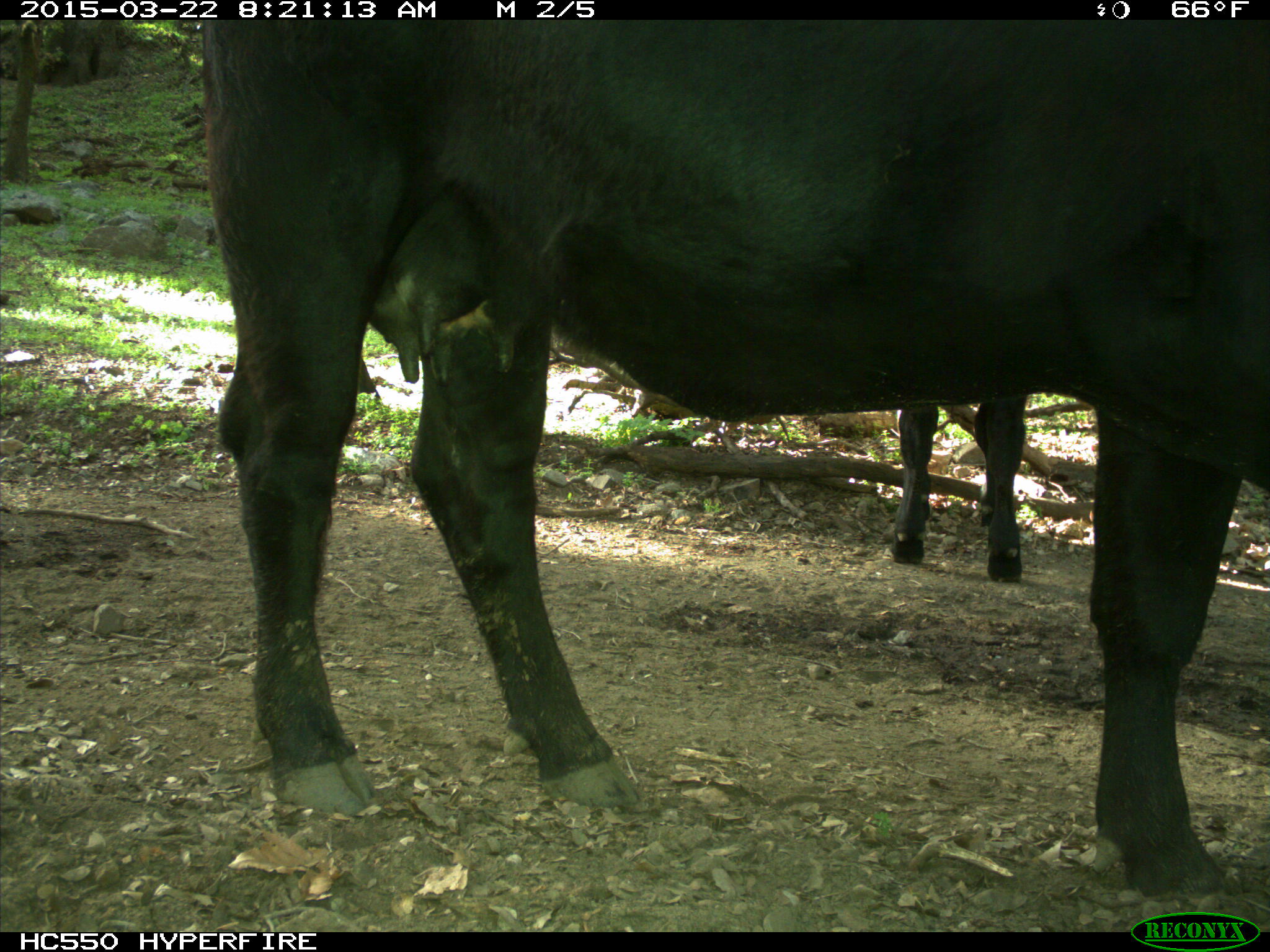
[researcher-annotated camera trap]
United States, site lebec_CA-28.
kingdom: Animalia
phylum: Chordata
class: Mammalia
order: Artiodactyla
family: Bovidae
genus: Bos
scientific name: Bos taurus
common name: domestic cow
Bos taurus (domestic cow).